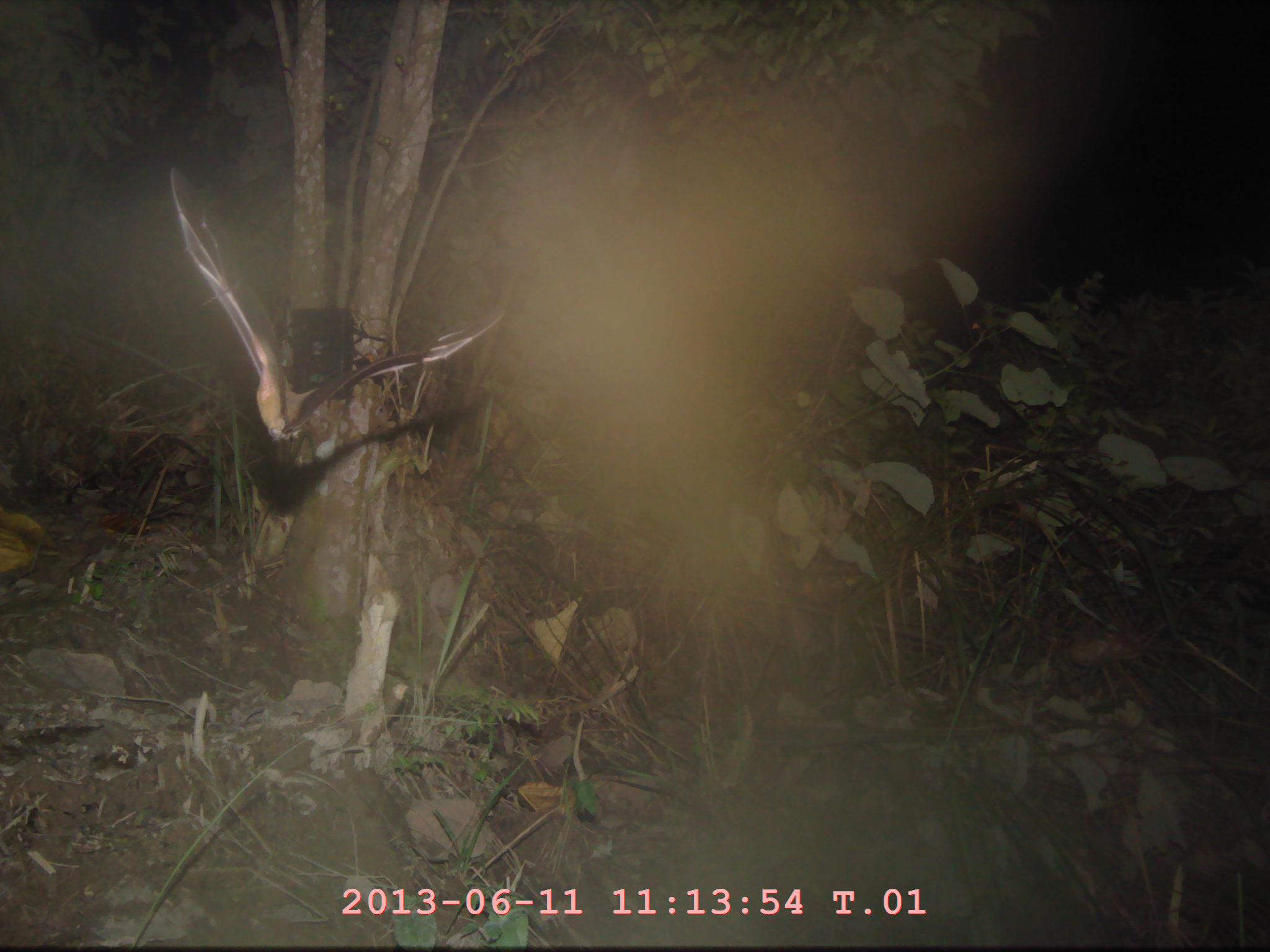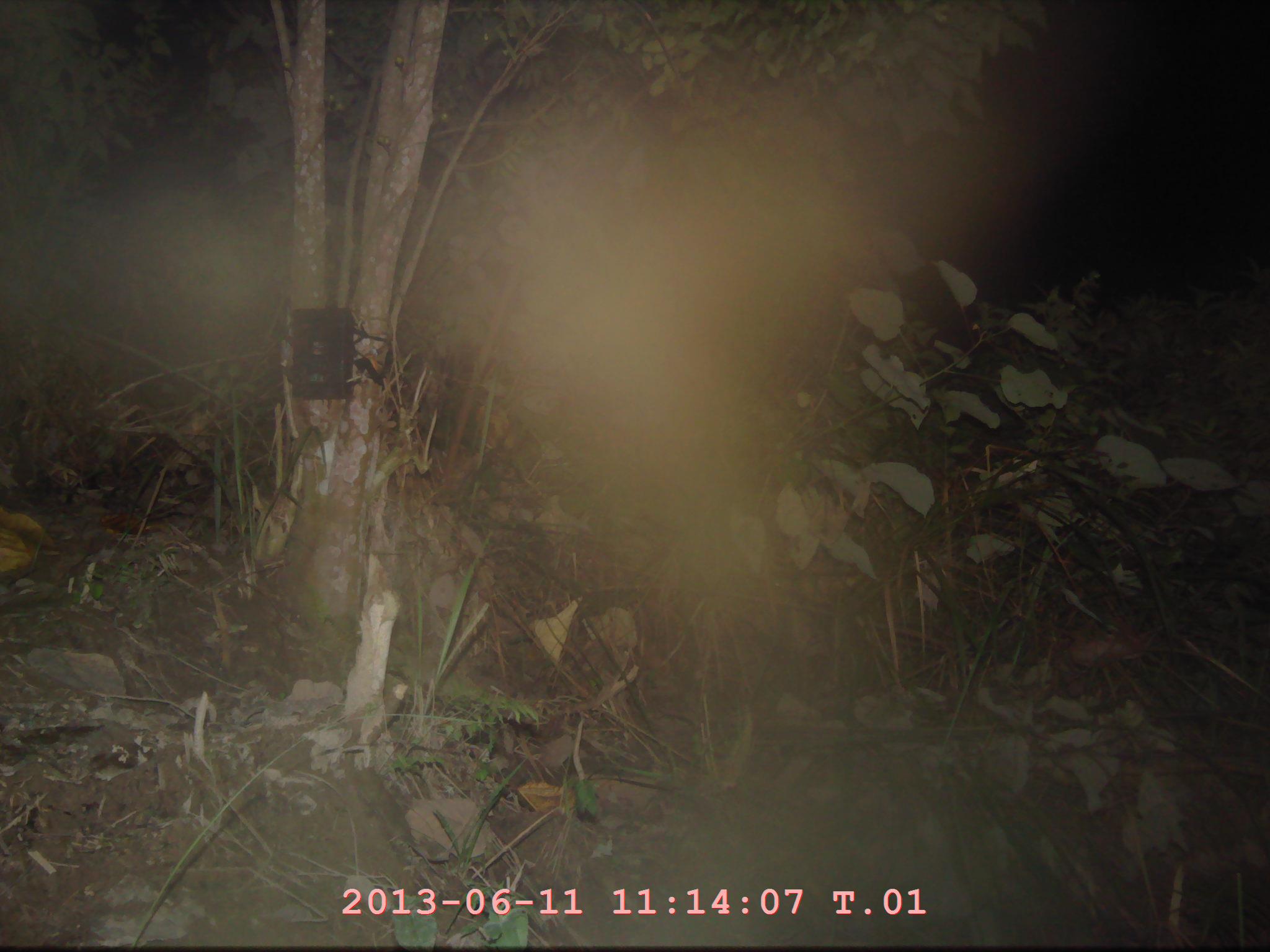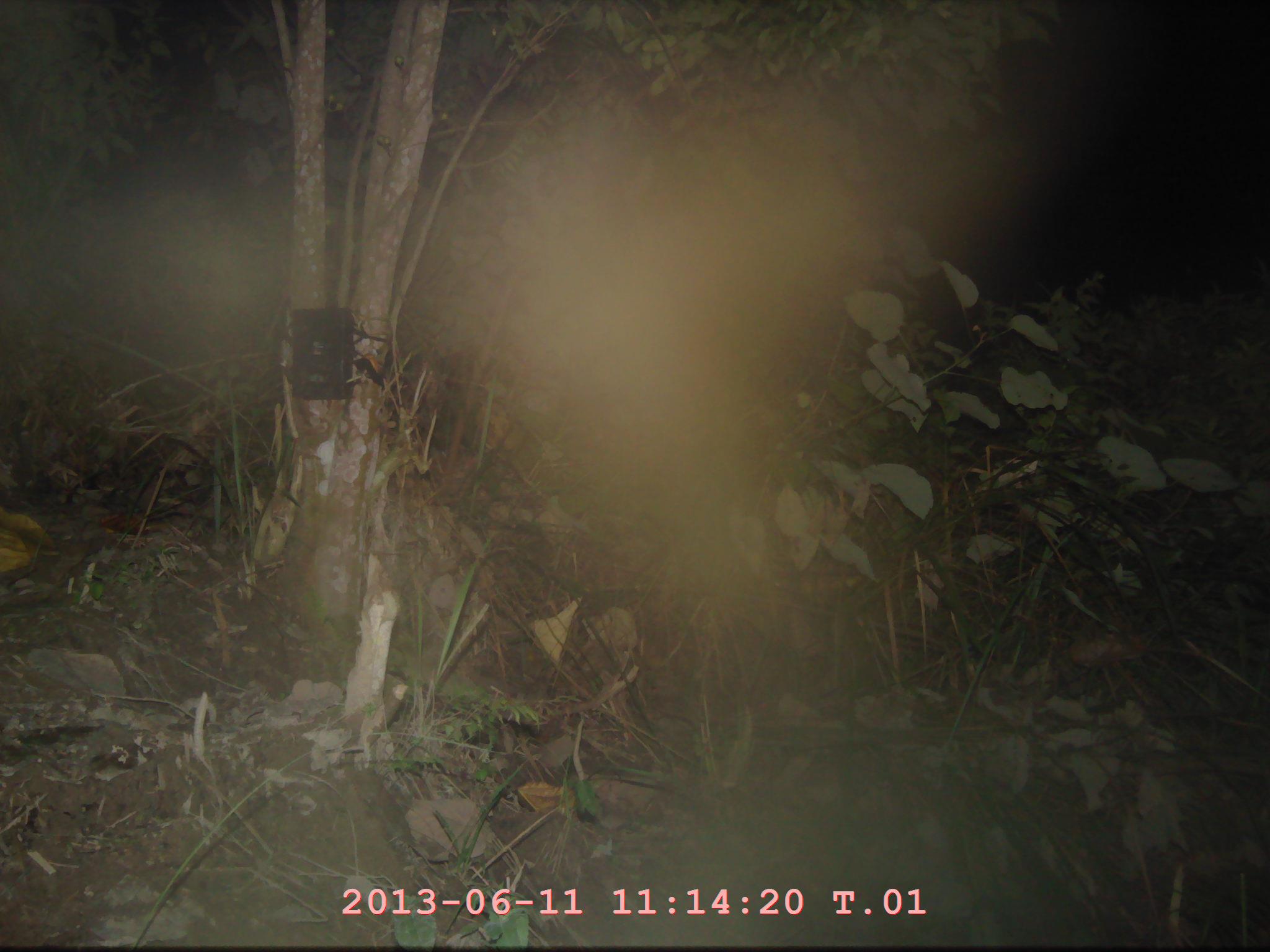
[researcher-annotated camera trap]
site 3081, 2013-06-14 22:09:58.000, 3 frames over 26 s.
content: unidentified animal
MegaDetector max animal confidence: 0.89